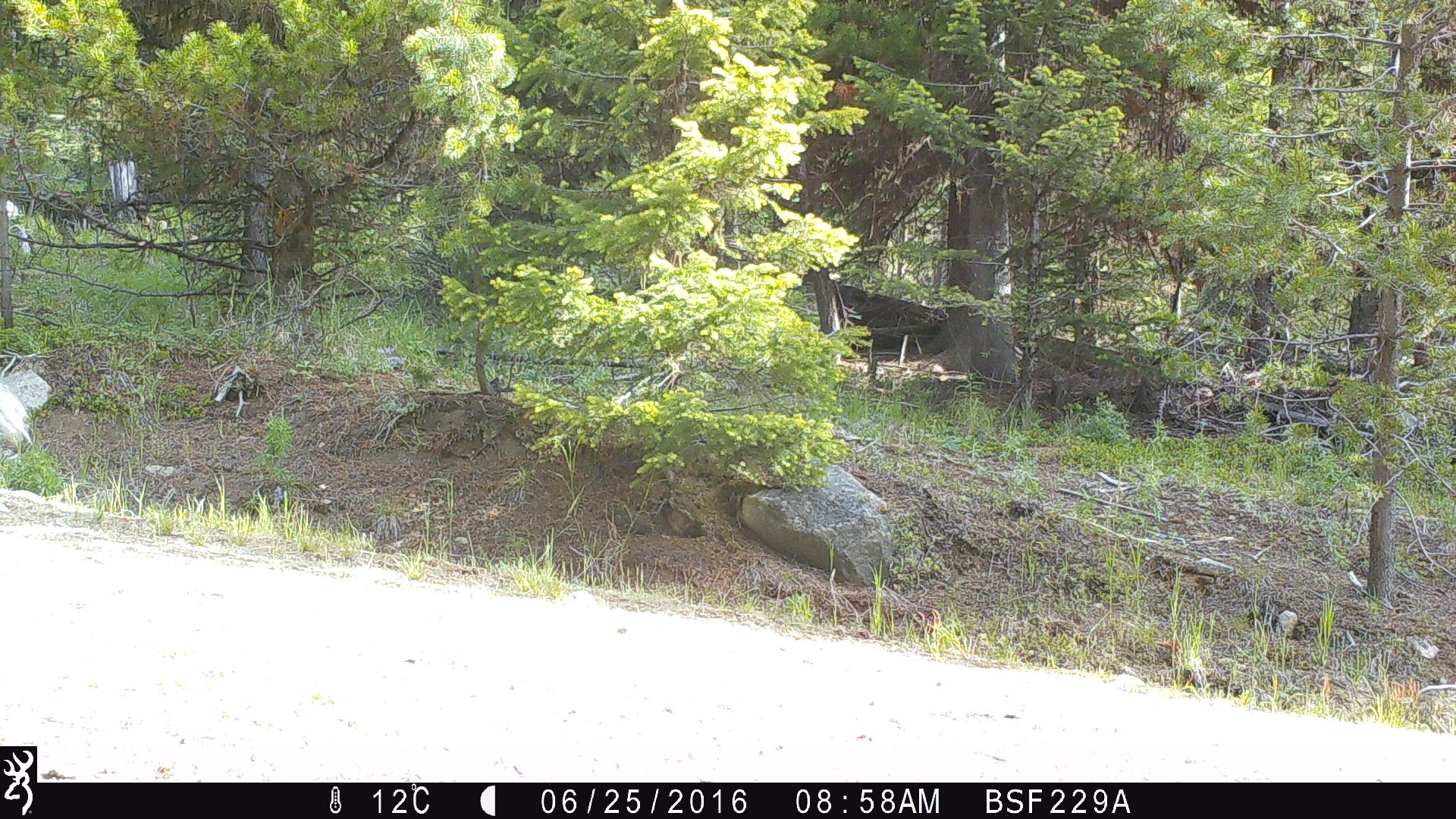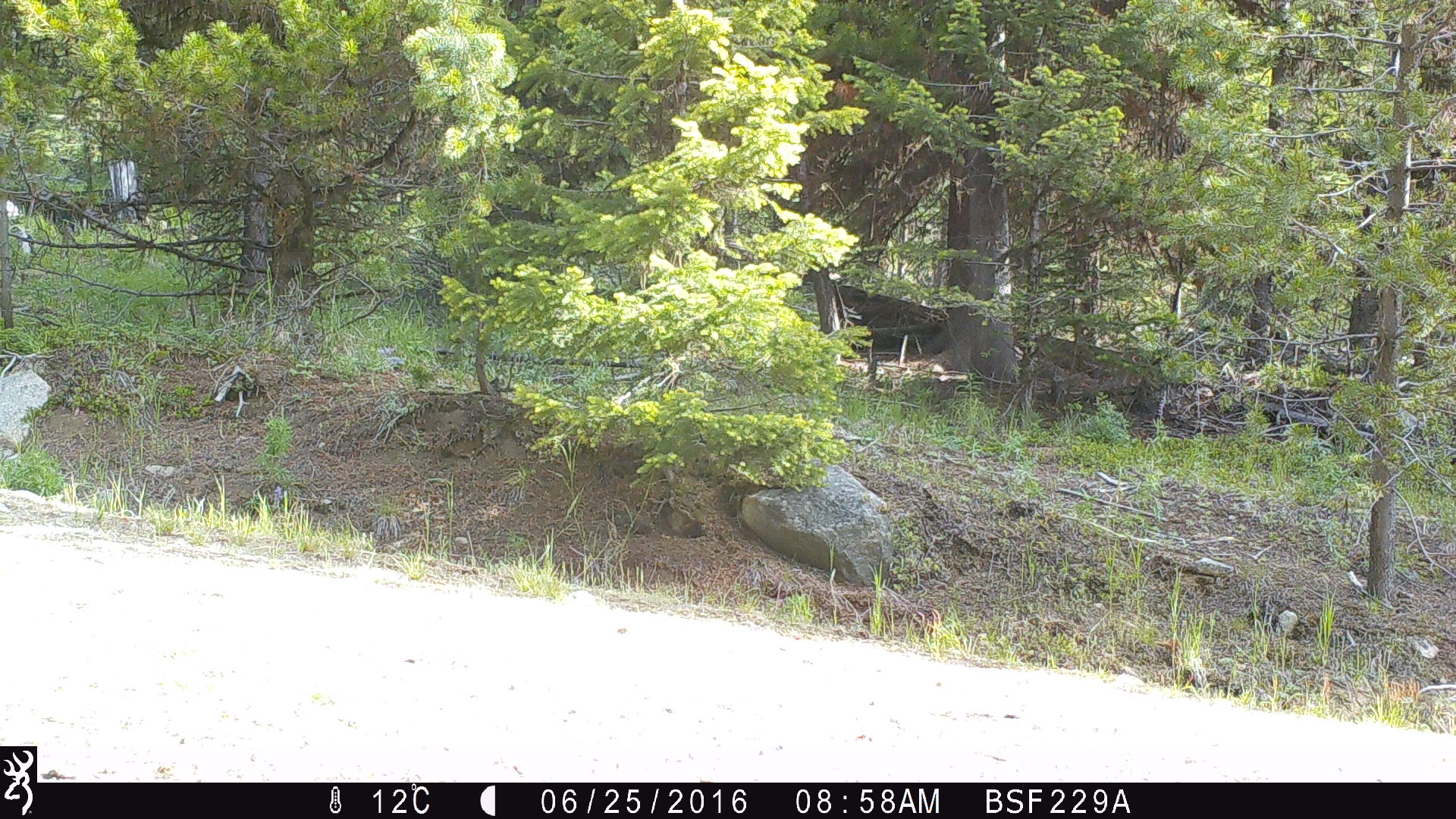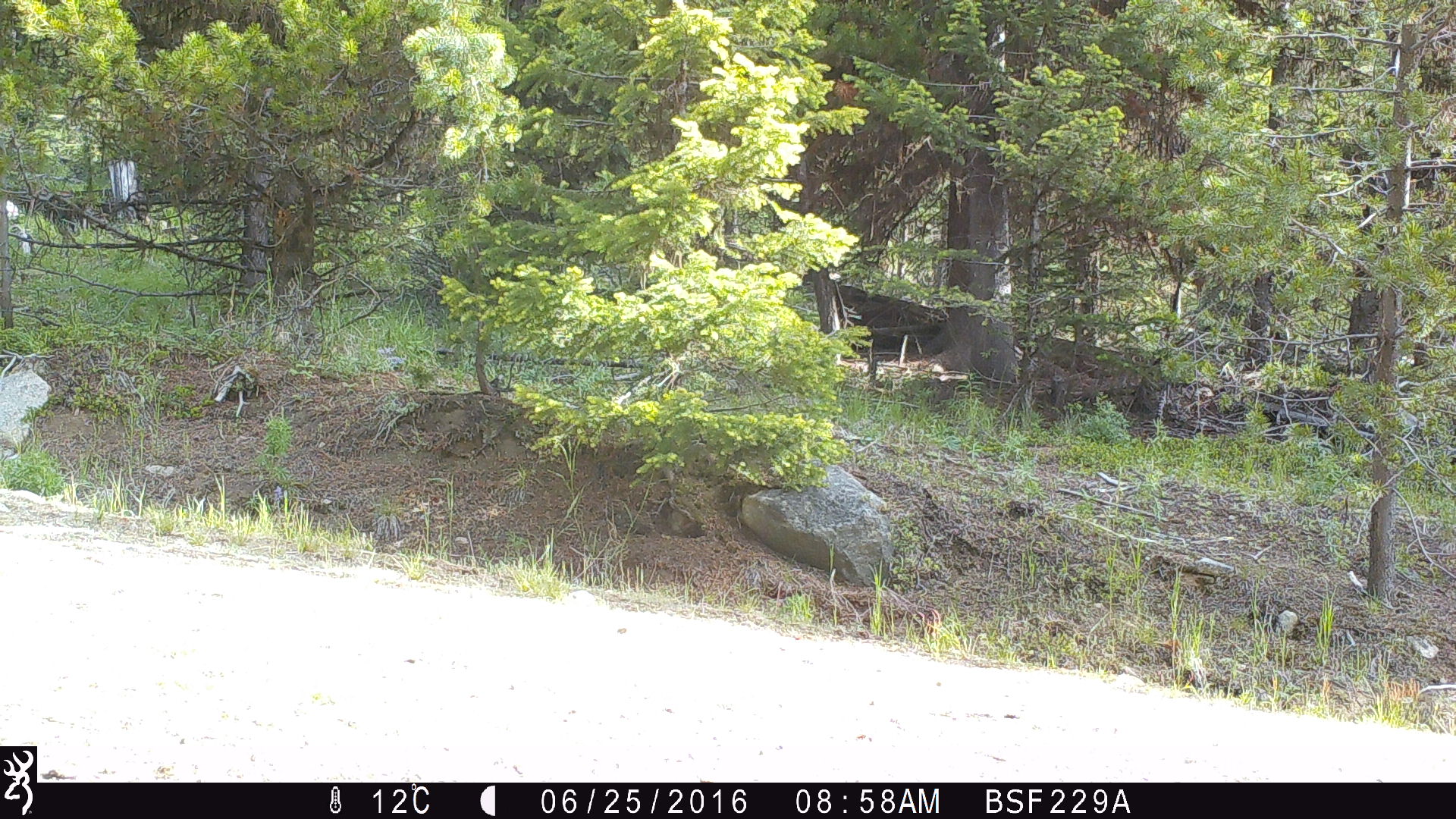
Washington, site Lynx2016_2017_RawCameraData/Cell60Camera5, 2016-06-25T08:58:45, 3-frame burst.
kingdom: Animalia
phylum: Chordata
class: Mammalia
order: Artiodactyla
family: Bovidae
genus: Bos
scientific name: Bos taurus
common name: domestic cattle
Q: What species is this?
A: Domestic cattle (Bos taurus).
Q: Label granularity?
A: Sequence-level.